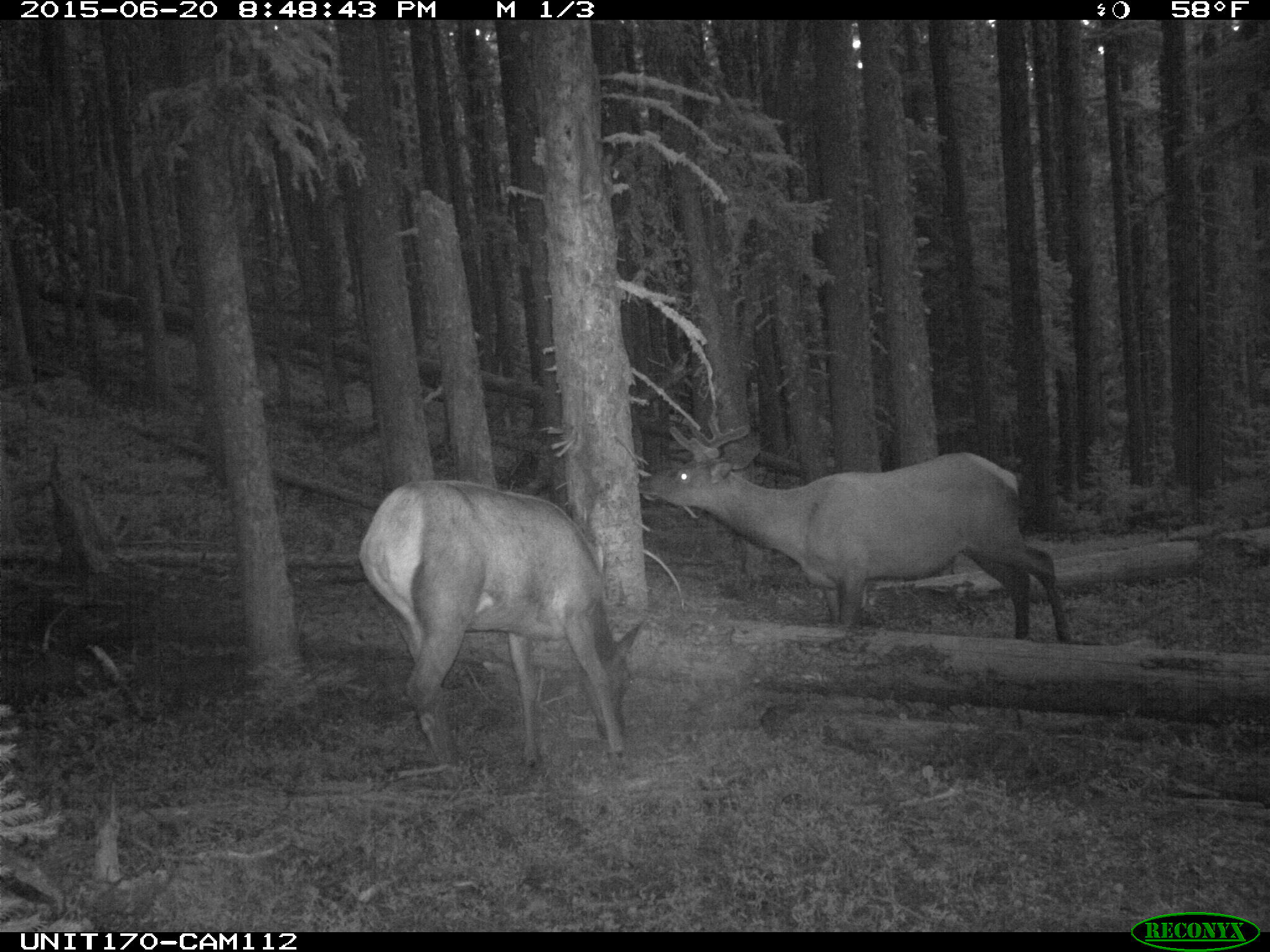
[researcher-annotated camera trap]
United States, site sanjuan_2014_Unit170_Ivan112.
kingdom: Animalia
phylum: Chordata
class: Mammalia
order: Artiodactyla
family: Cervidae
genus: Cervus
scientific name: Cervus elaphus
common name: red deer